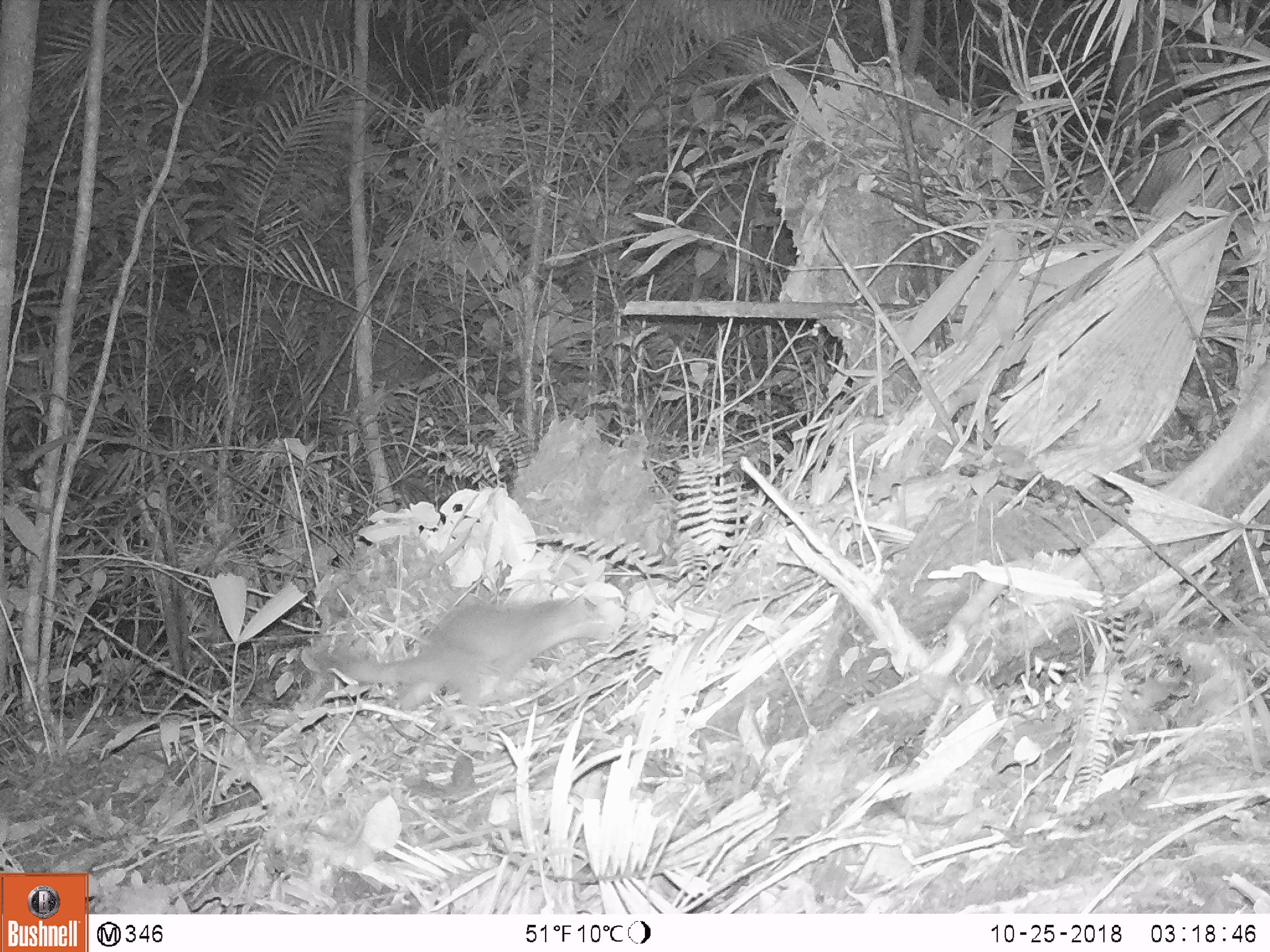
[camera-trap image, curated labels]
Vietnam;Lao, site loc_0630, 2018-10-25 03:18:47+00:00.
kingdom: Animalia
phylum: Chordata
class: Mammalia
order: Carnivora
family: Mustelidae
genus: Melogale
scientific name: Melogale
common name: ferret badger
Ferret badger (Melogale). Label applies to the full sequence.